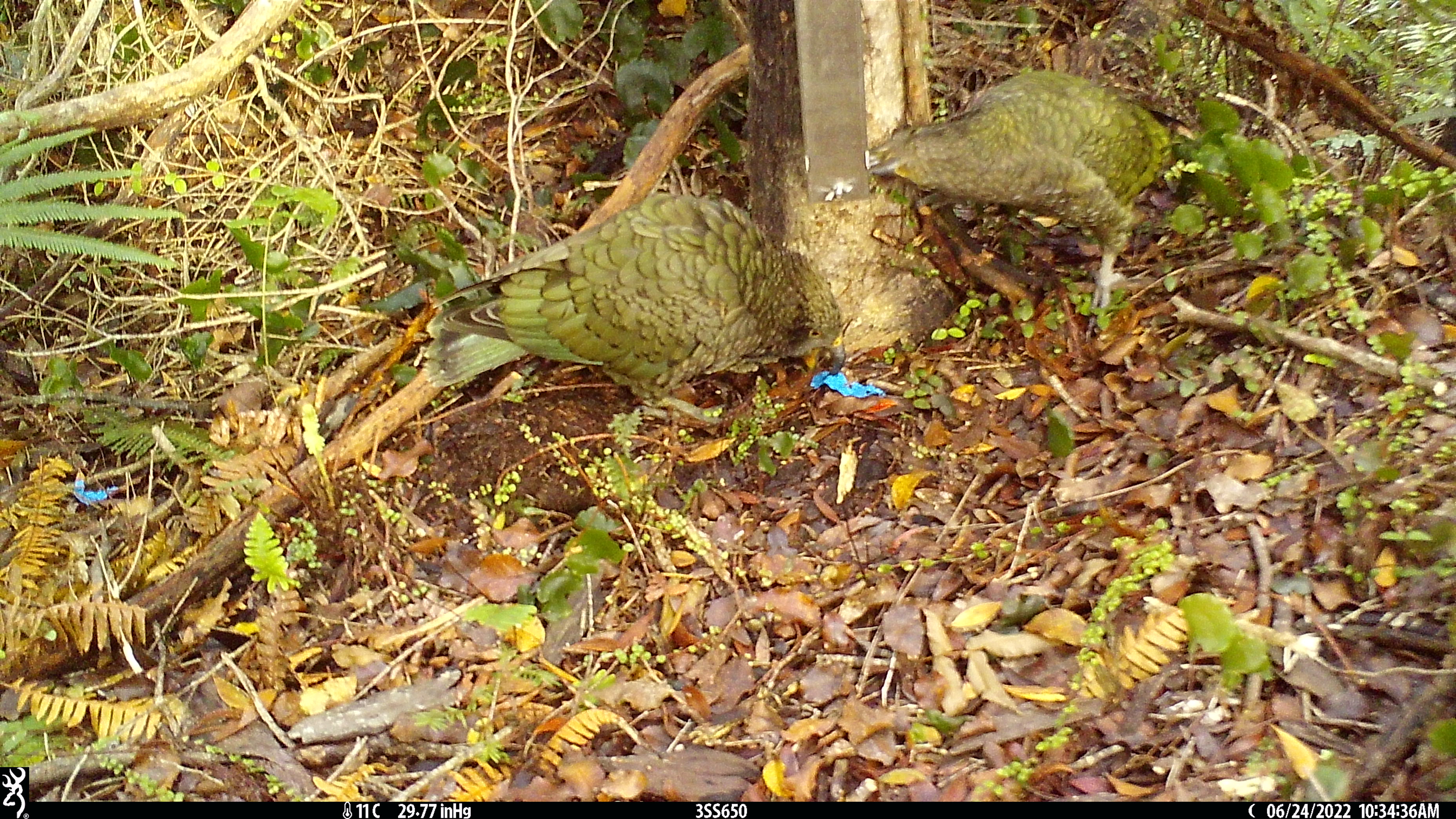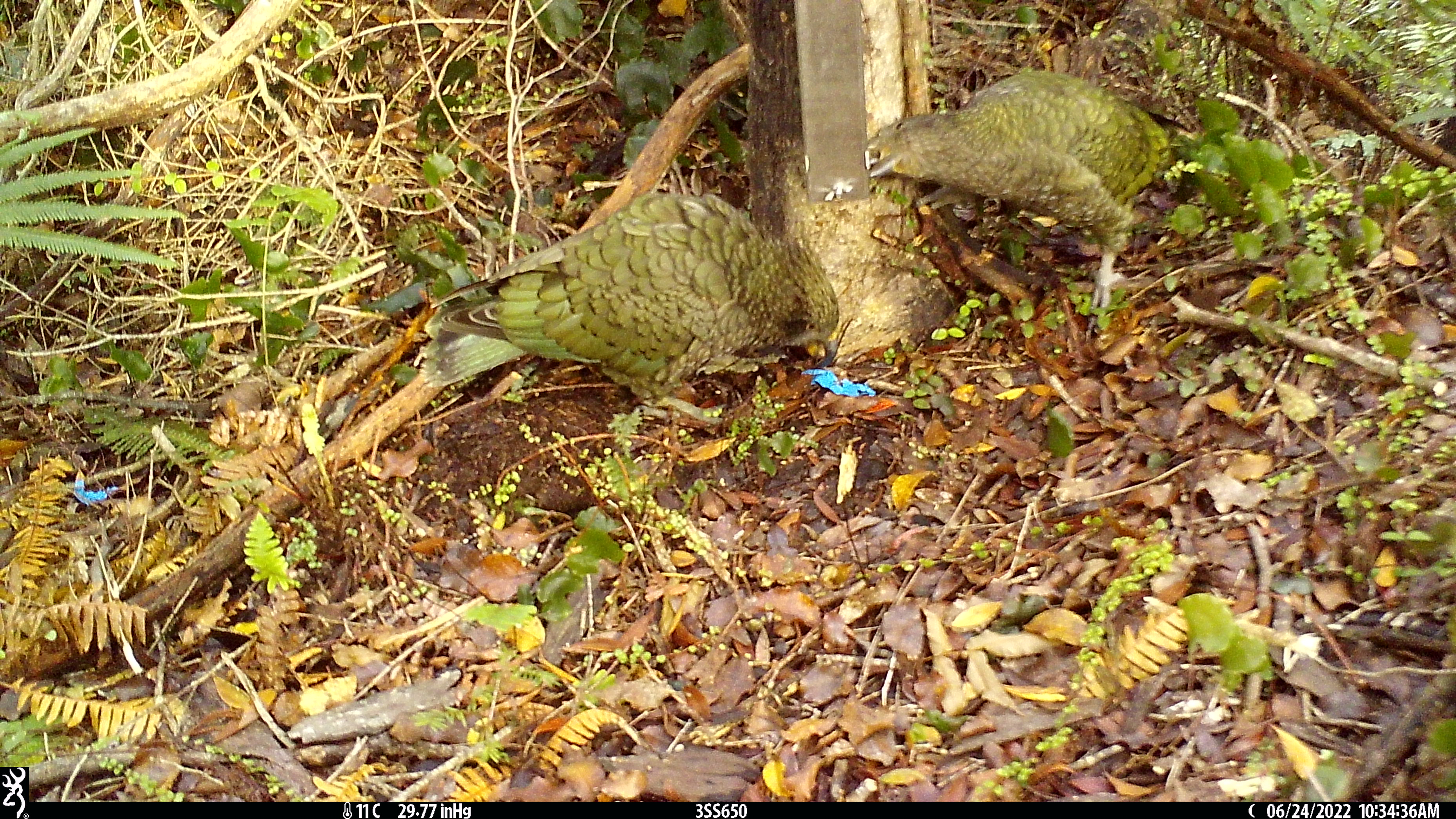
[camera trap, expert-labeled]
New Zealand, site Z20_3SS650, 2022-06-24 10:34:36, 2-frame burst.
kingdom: Animalia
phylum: Chordata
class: Aves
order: Psittaciformes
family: Strigopidae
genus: Nestor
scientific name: Nestor notabilis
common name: kea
Kea (Nestor notabilis).